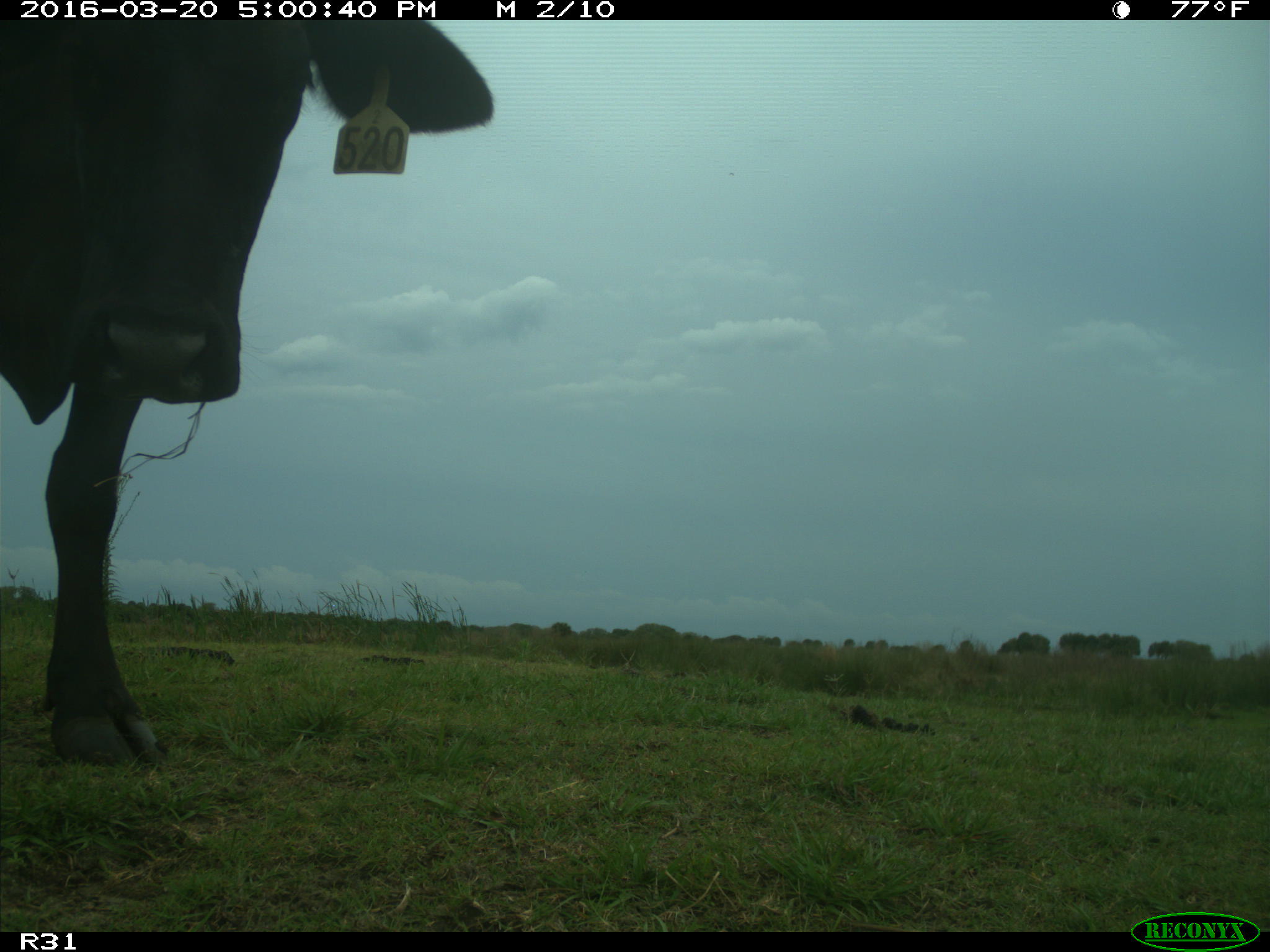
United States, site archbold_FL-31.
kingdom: Animalia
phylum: Chordata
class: Mammalia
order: Artiodactyla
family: Bovidae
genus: Bos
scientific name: Bos taurus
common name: domestic cow